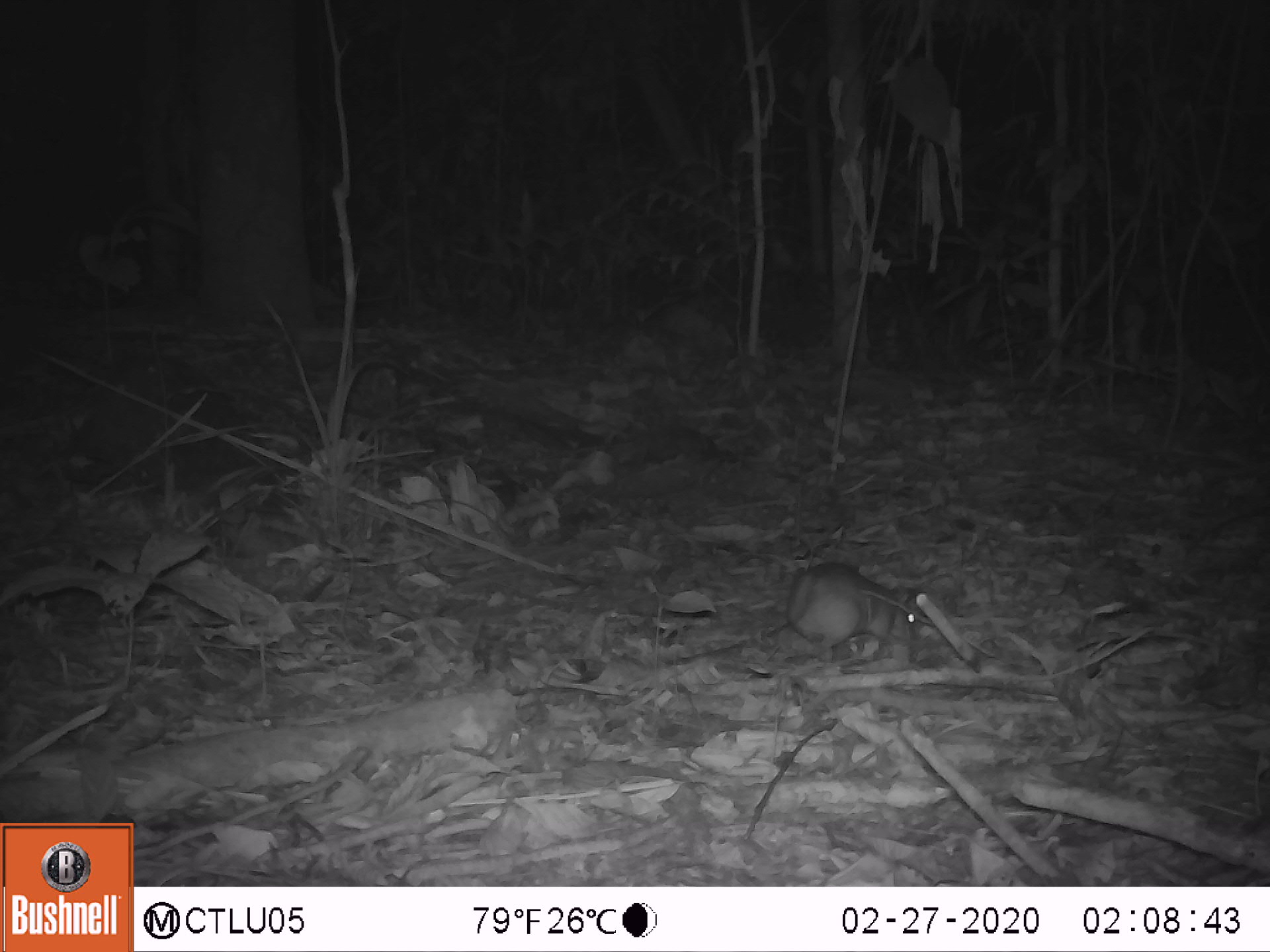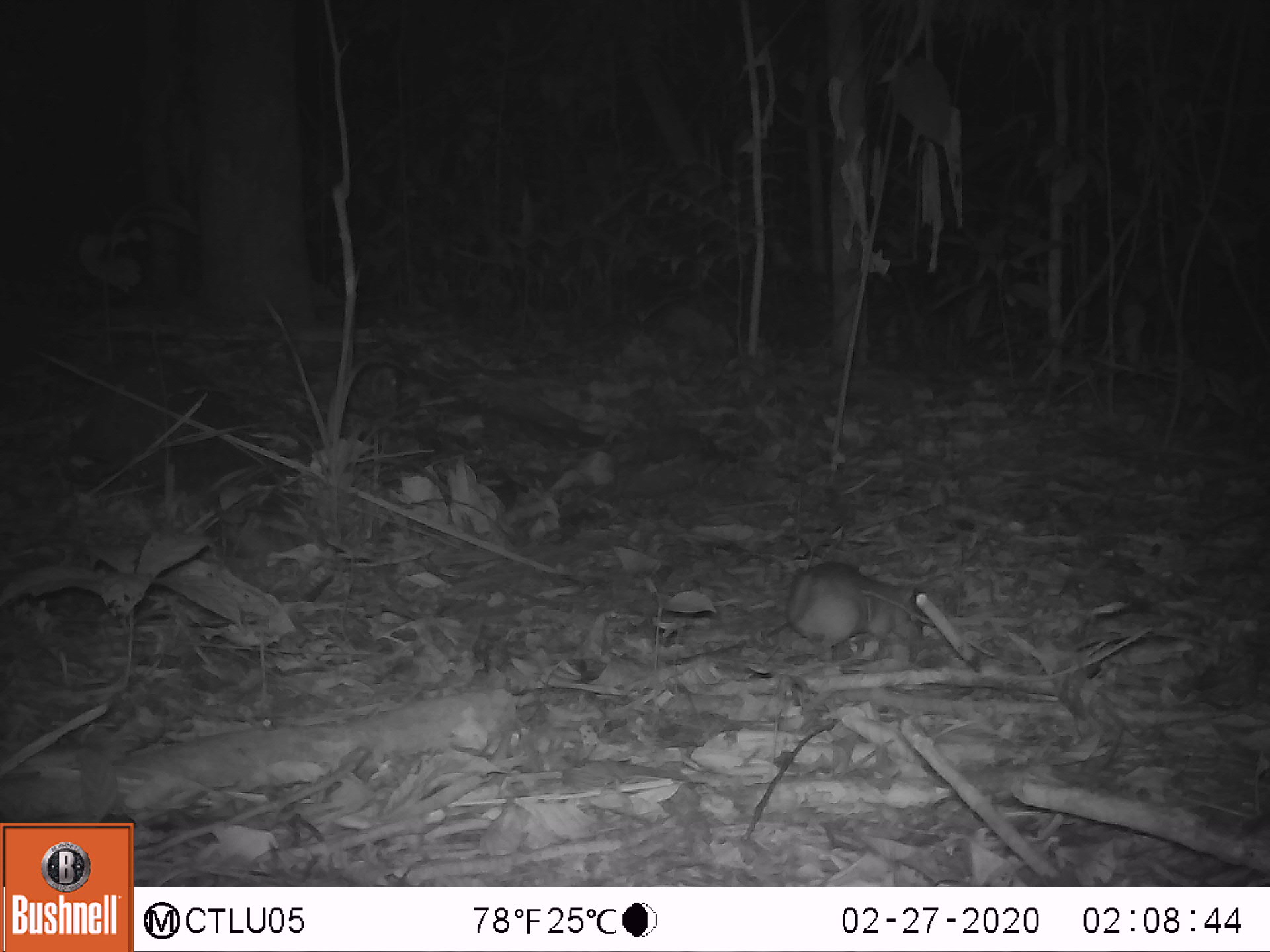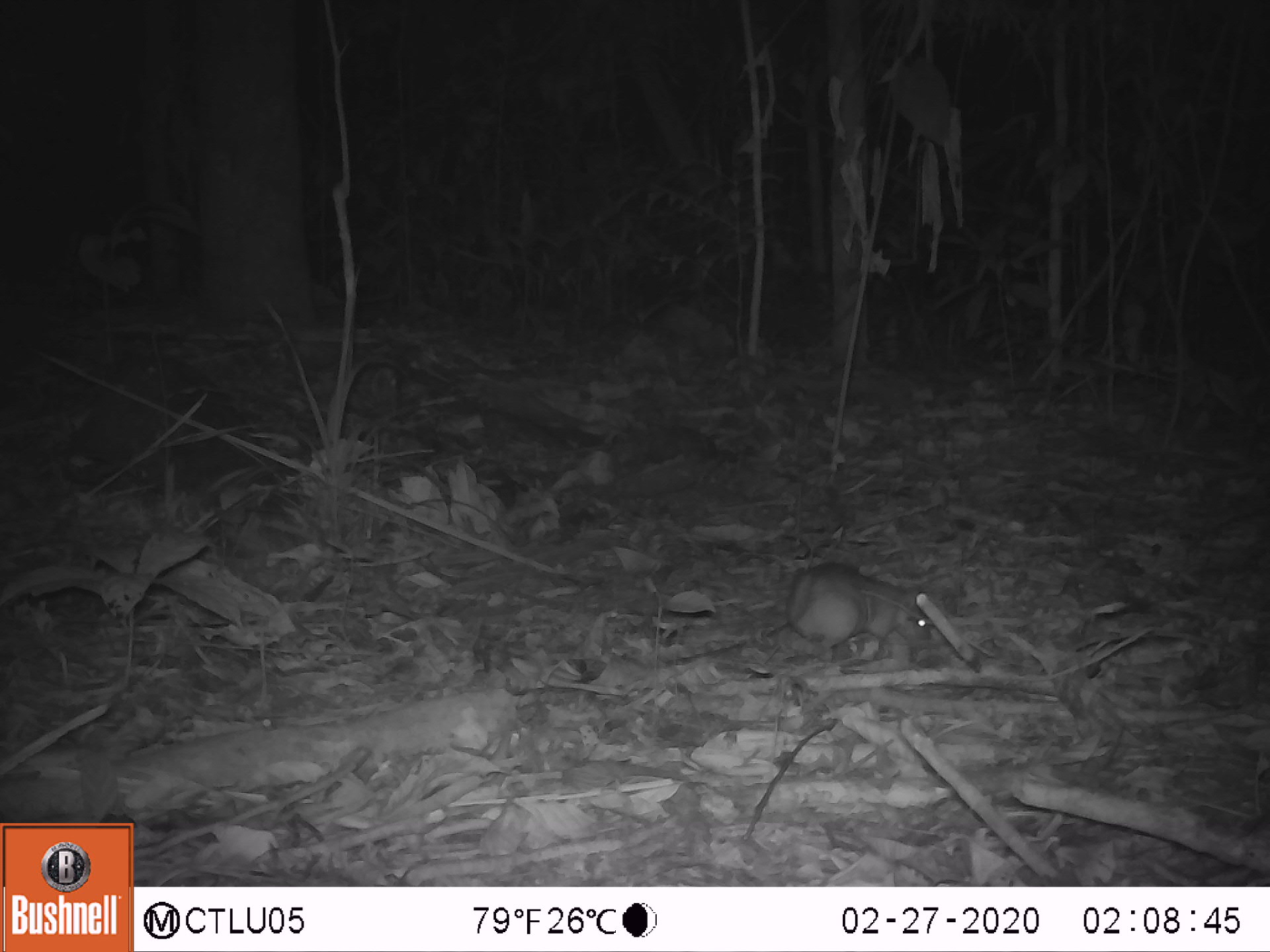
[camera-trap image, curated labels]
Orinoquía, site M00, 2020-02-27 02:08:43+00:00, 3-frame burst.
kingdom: Animalia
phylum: Chordata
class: Mammalia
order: Rodentia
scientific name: Rodentia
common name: rodent